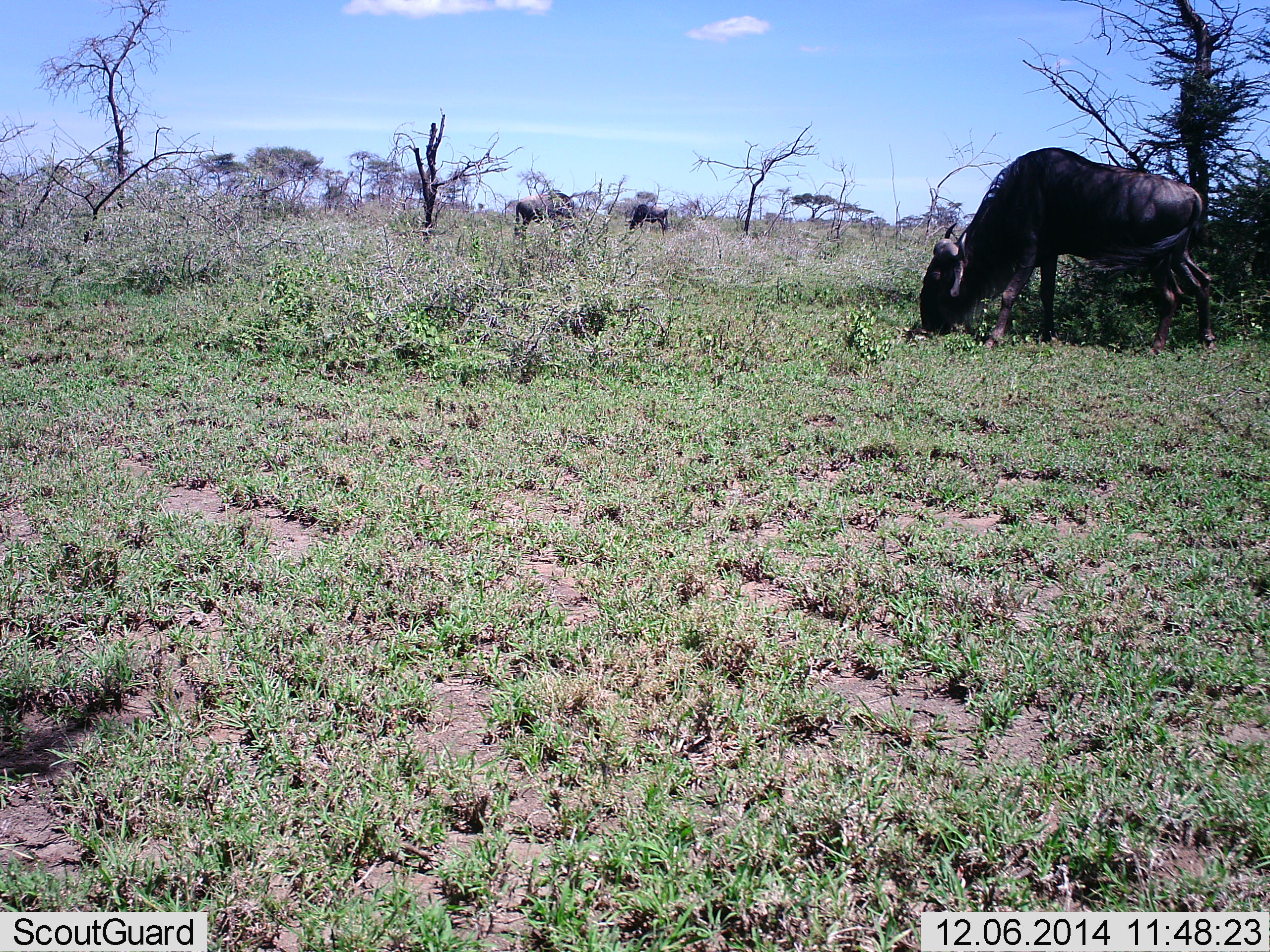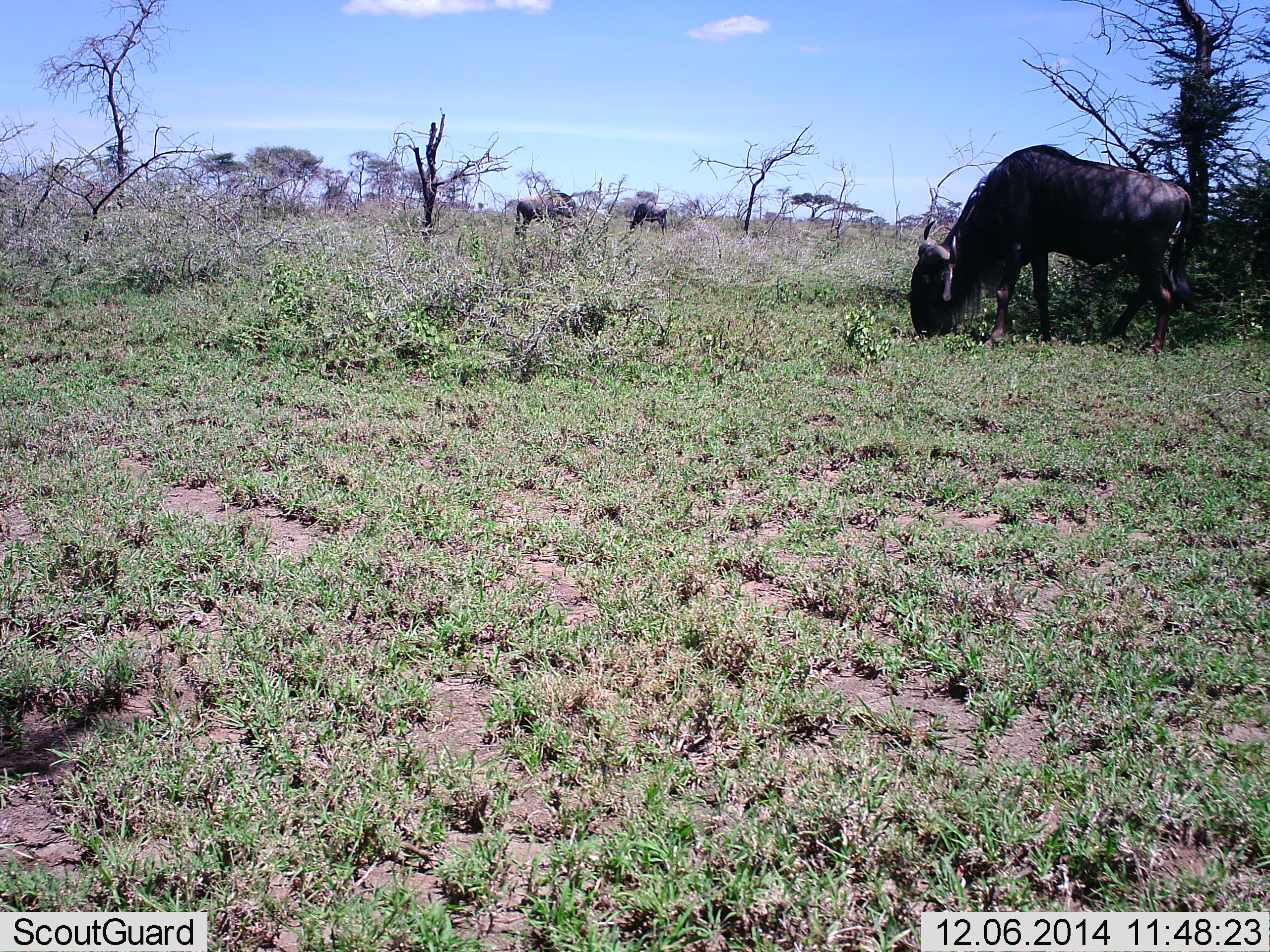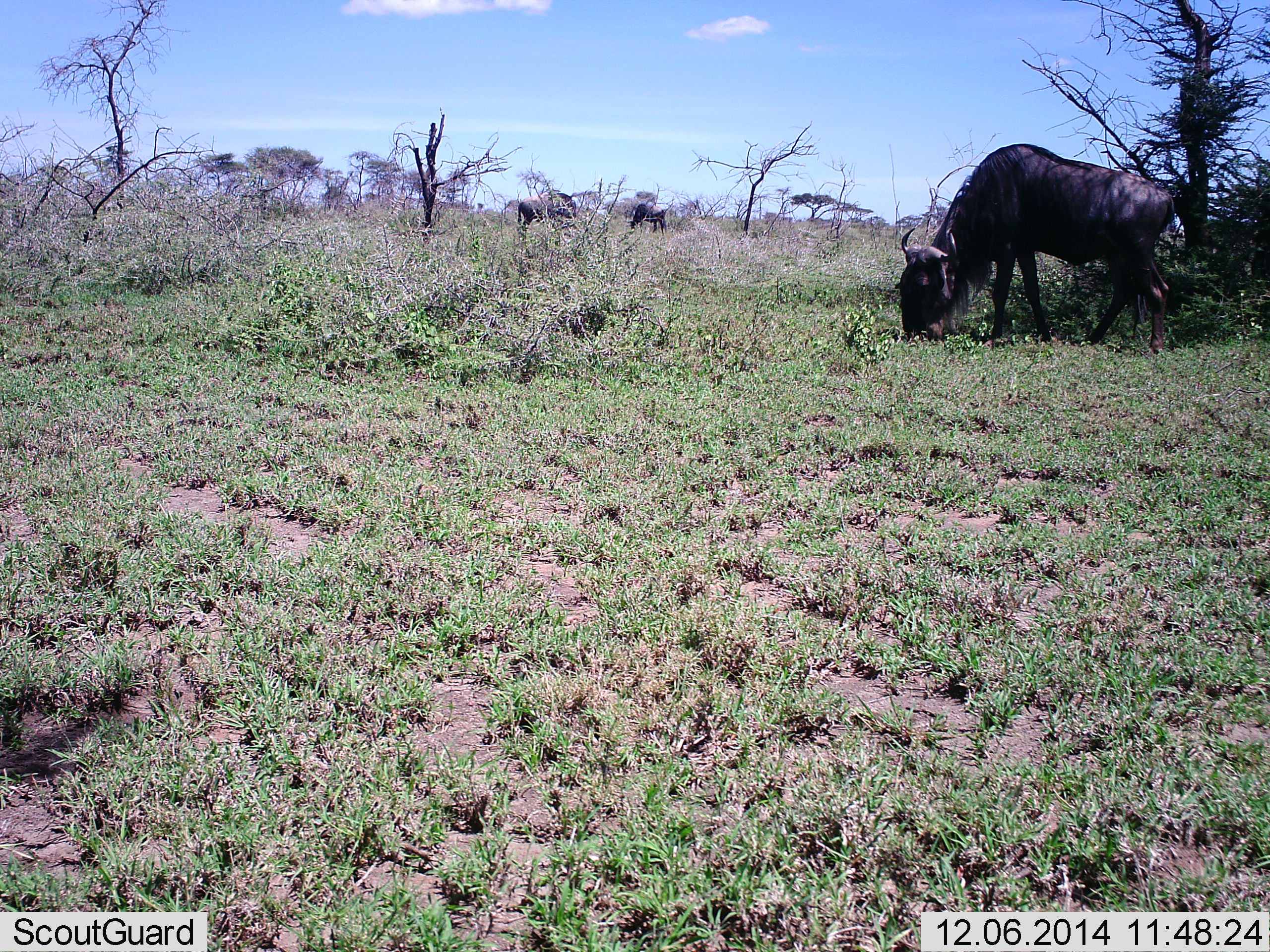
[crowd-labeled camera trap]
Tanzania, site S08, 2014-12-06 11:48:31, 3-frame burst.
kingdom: Animalia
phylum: Chordata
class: Mammalia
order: Artiodactyla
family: Bovidae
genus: Connochaetes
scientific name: Connochaetes taurinus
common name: blue wildebeest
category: wildebeest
Wildebeest (blue wildebeest) (Connochaetes taurinus), count 3. Behavior (volunteer vote fractions): standing 40%, resting 0%, moving 0%, interacting 0%. Young present (vote fraction): 0%. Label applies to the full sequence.